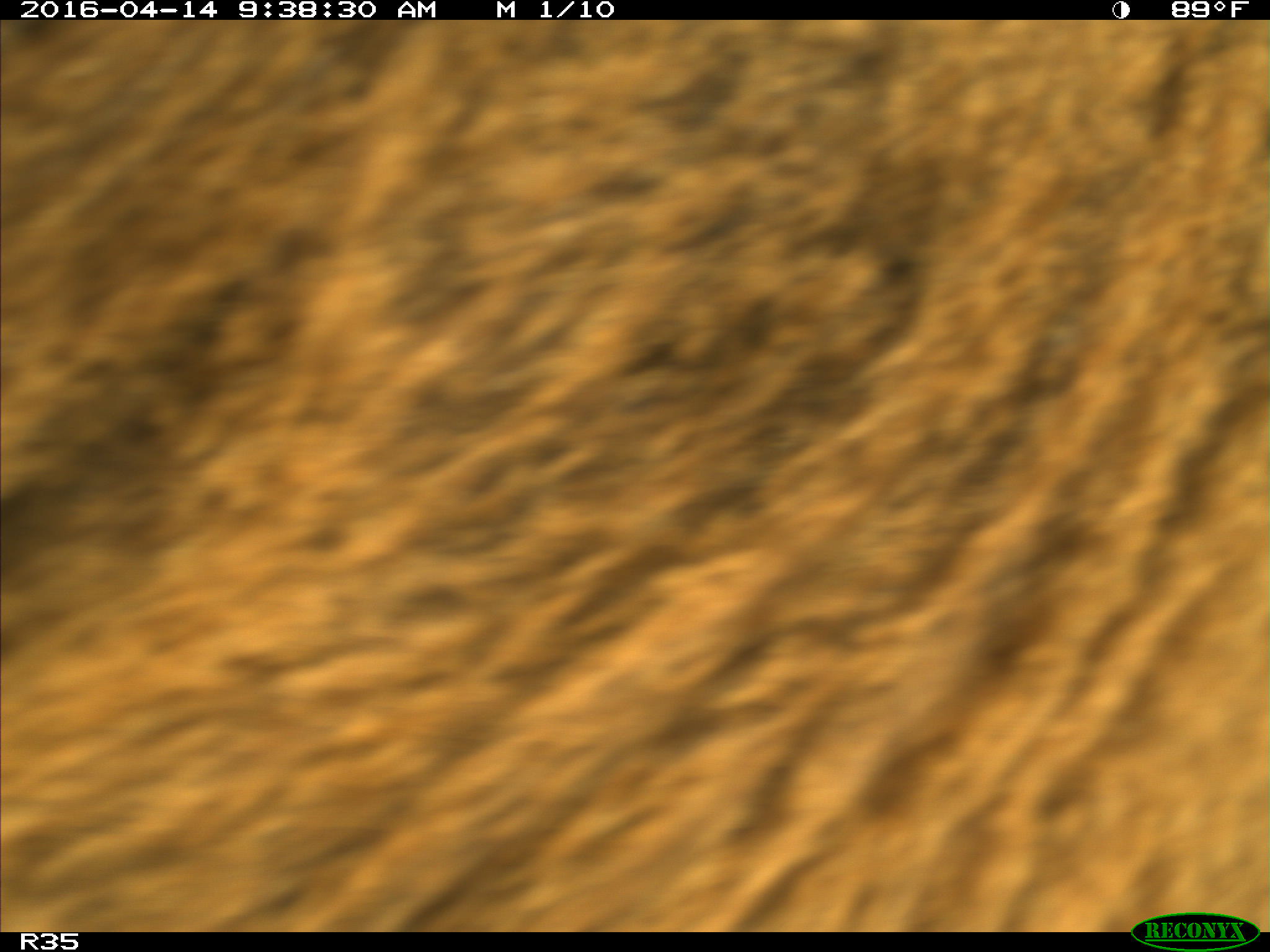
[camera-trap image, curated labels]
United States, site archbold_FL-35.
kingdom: Animalia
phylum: Chordata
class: Mammalia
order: Artiodactyla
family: Bovidae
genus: Bos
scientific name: Bos taurus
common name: domestic cow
Bos taurus (domestic cow).